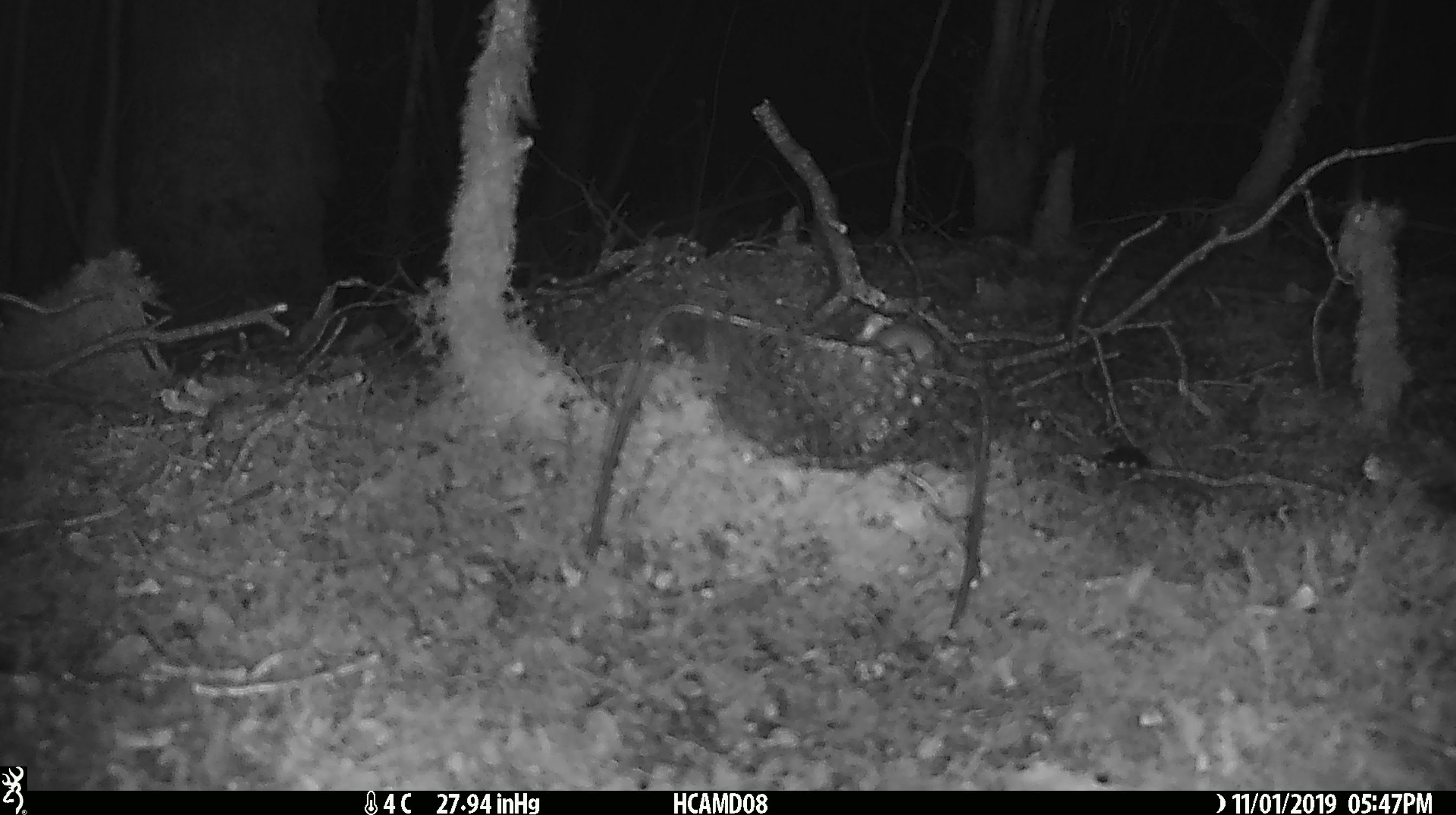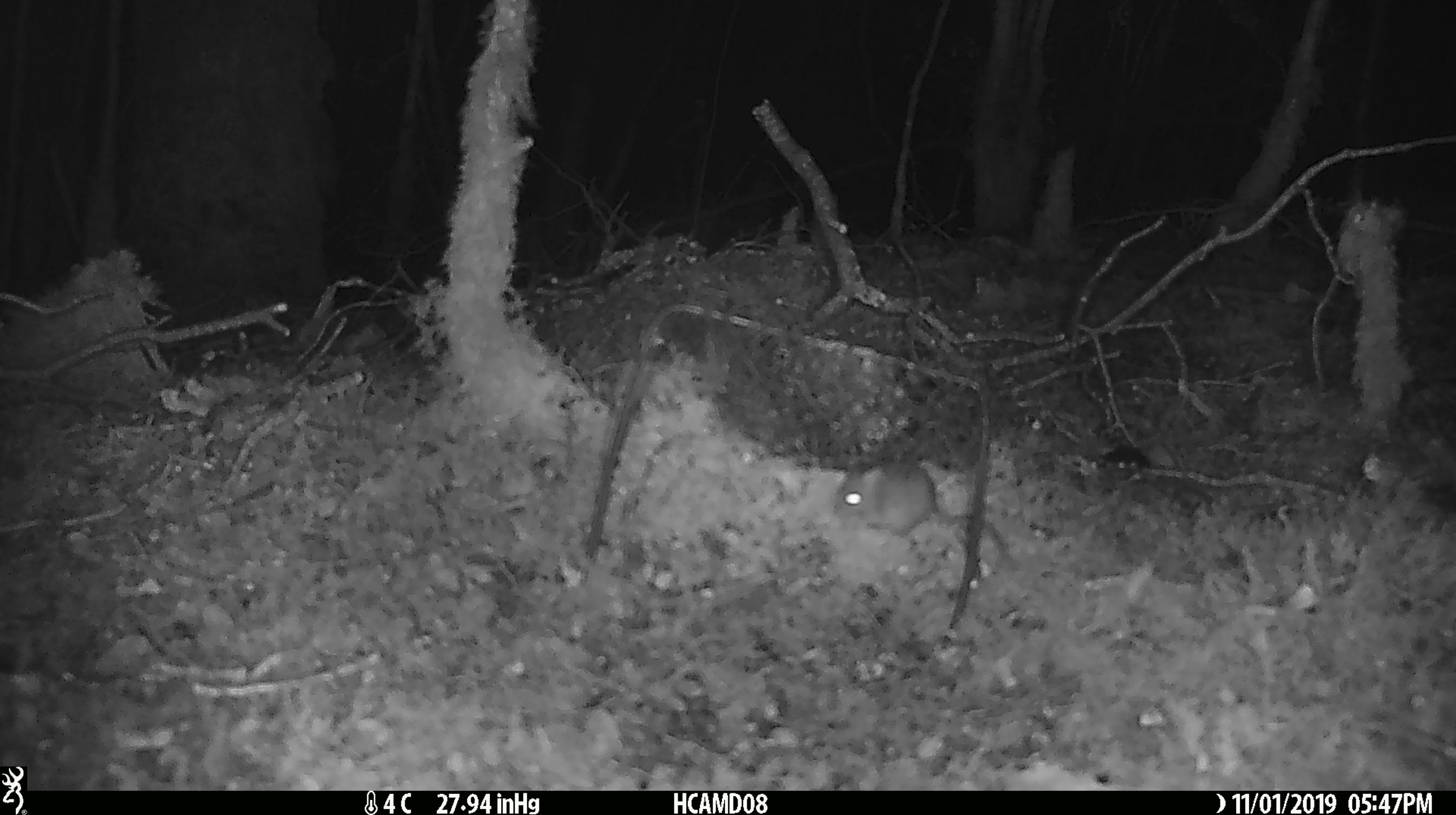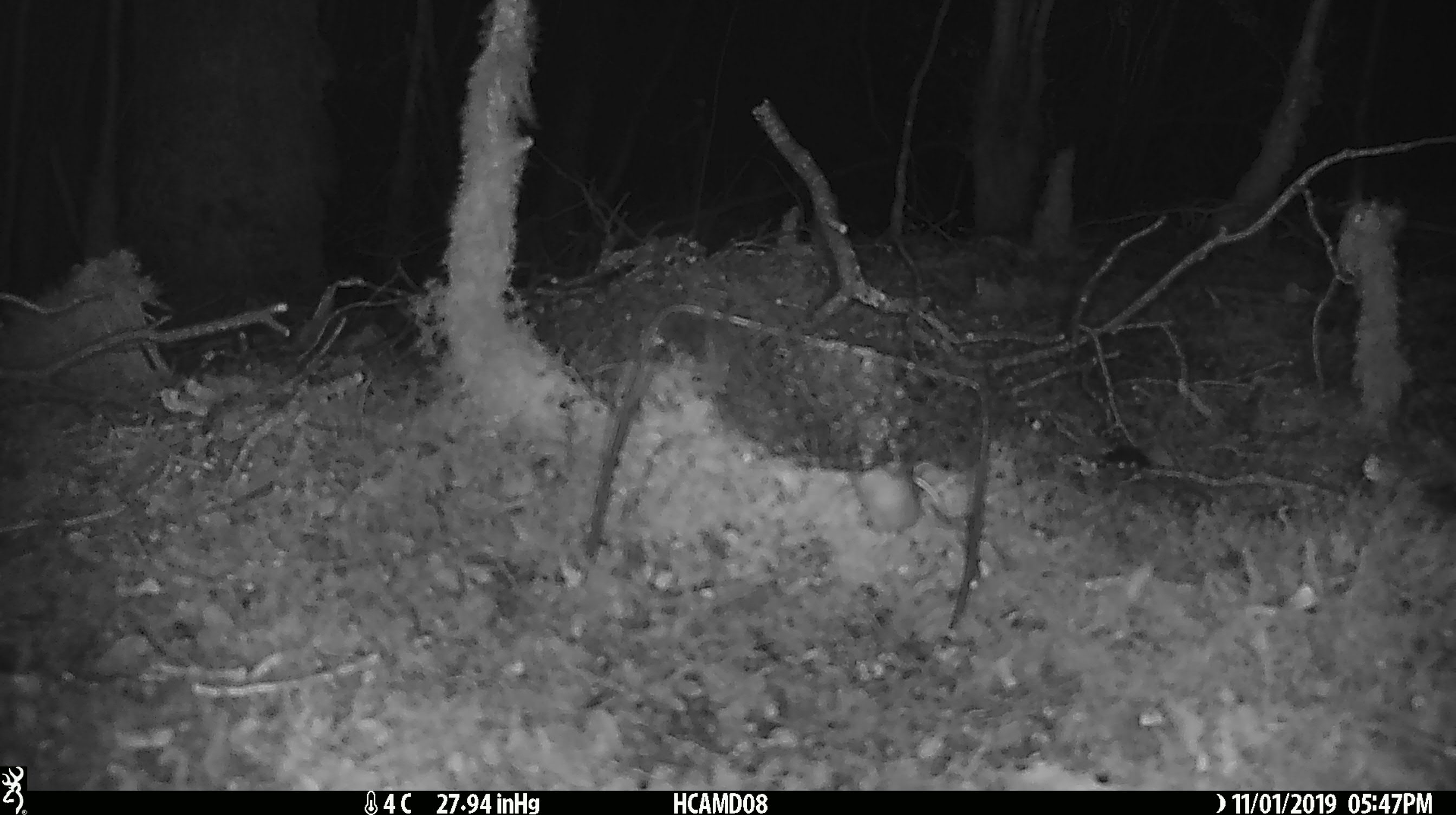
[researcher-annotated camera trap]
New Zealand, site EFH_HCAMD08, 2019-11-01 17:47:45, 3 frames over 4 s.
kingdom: Animalia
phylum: Chordata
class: Mammalia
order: Rodentia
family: Muridae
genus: Mus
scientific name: Mus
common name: mouse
Mouse (Mus).